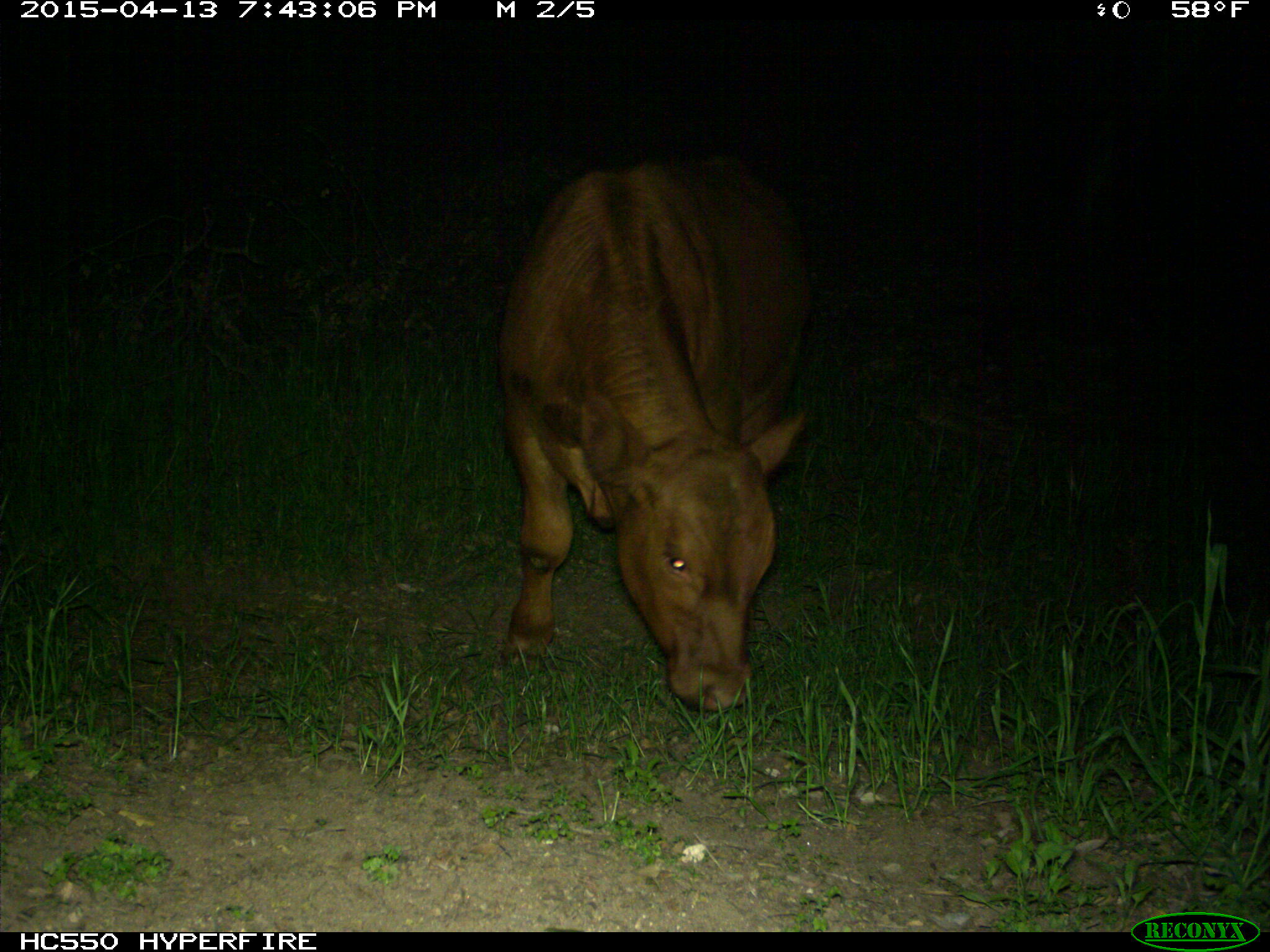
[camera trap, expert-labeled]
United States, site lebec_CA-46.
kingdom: Animalia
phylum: Chordata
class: Mammalia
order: Artiodactyla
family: Bovidae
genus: Bos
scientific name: Bos taurus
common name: domestic cow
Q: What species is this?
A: Bos taurus (domestic cow).